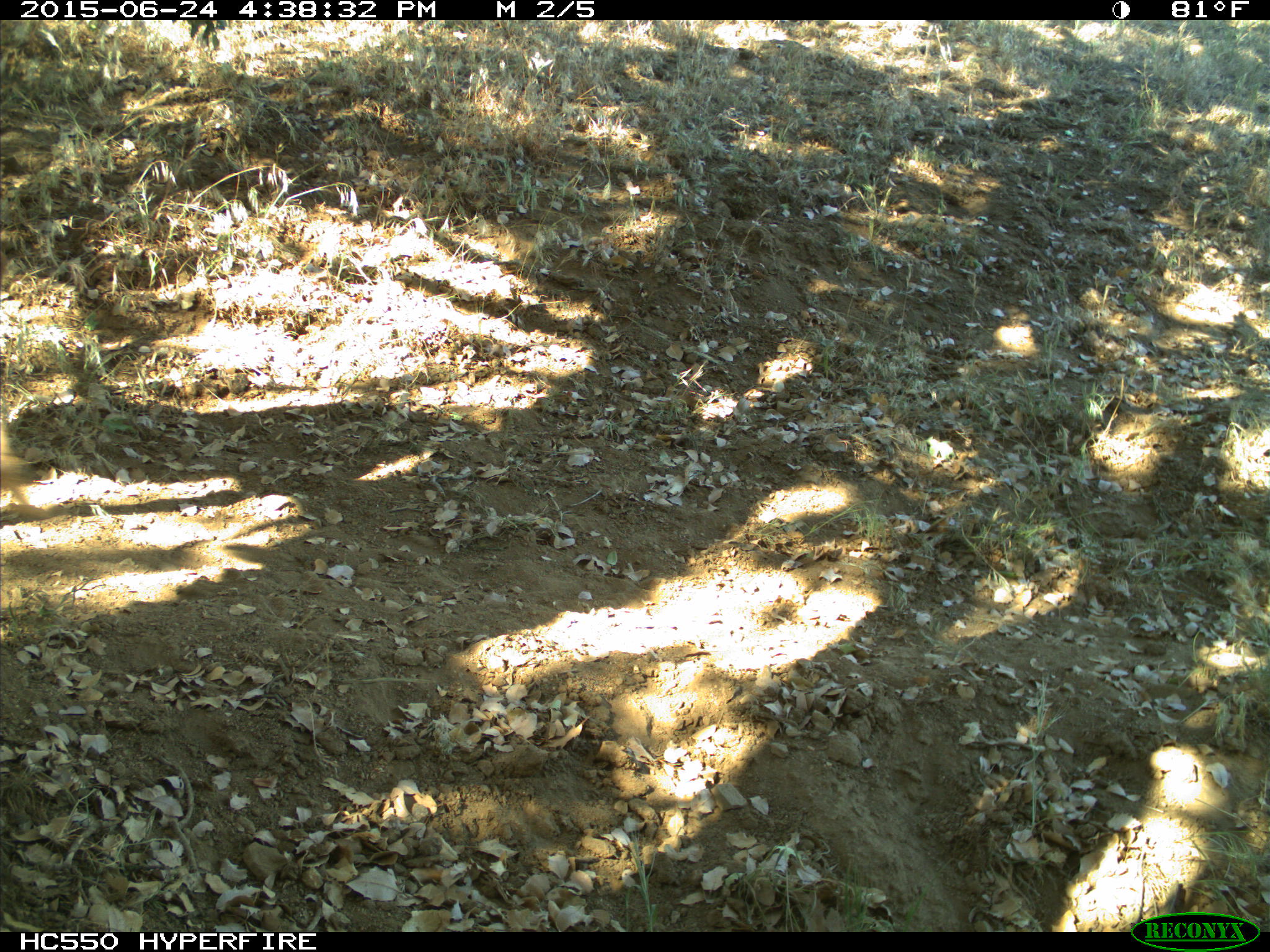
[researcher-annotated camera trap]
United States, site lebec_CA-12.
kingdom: Animalia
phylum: Chordata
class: Mammalia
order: Artiodactyla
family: Cervidae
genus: Odocoileus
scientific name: Odocoileus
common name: deer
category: unidentified deer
Unidentified deer (deer) (Odocoileus).